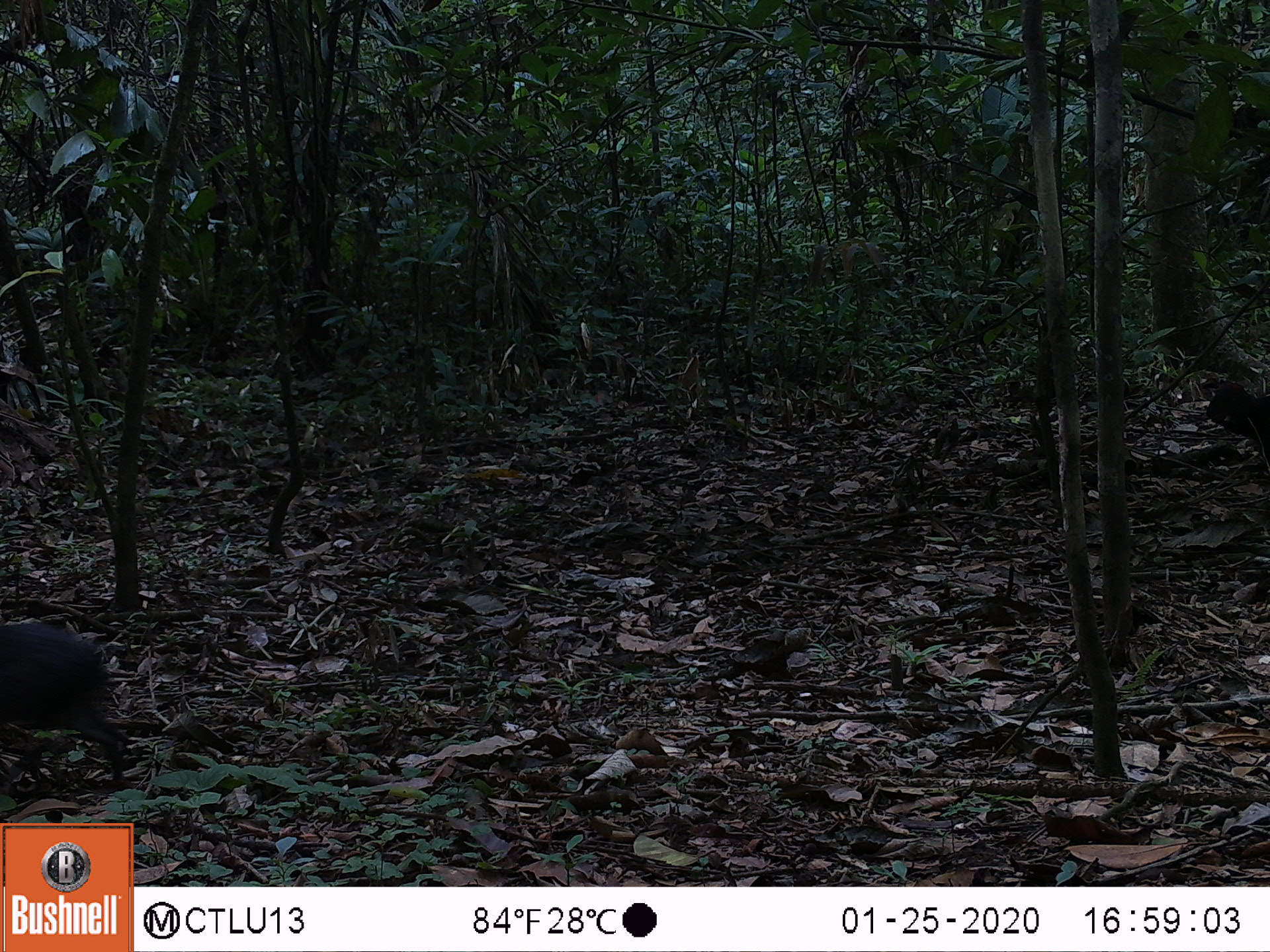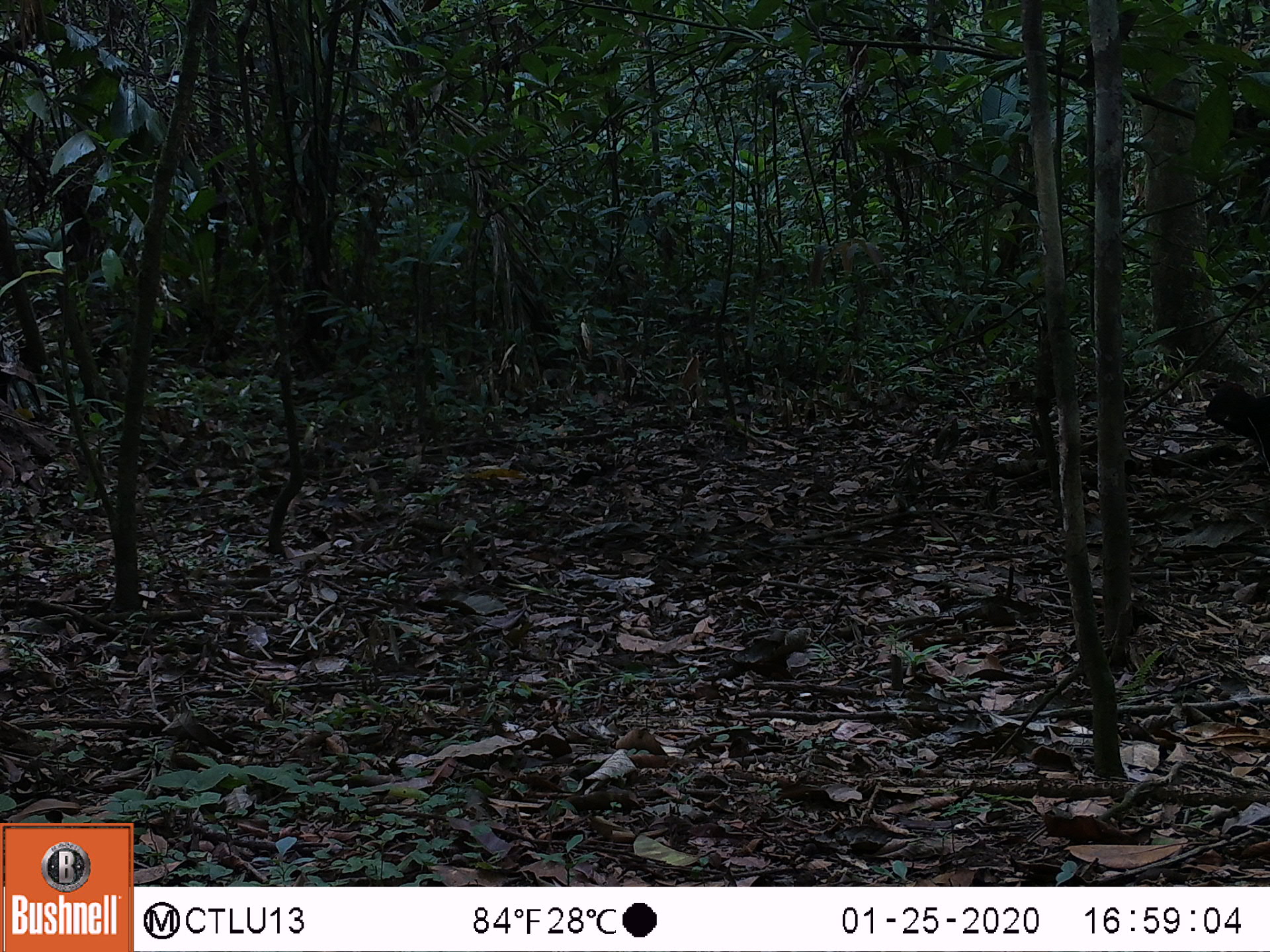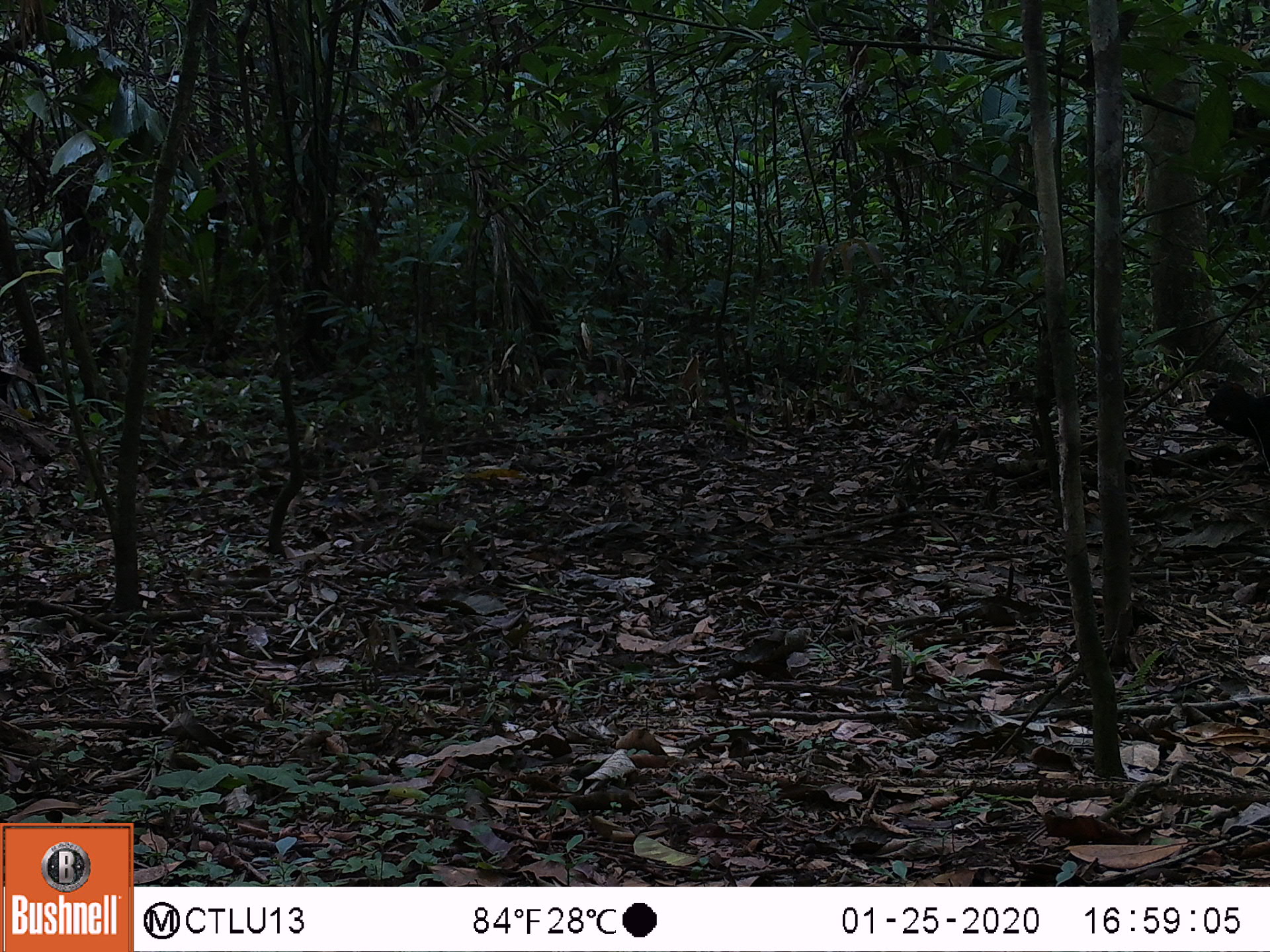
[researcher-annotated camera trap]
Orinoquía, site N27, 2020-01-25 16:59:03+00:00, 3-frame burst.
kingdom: Animalia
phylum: Chordata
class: Mammalia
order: Rodentia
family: Dasyproctidae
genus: Dasyprocta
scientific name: Dasyprocta fuliginosa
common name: black agouti